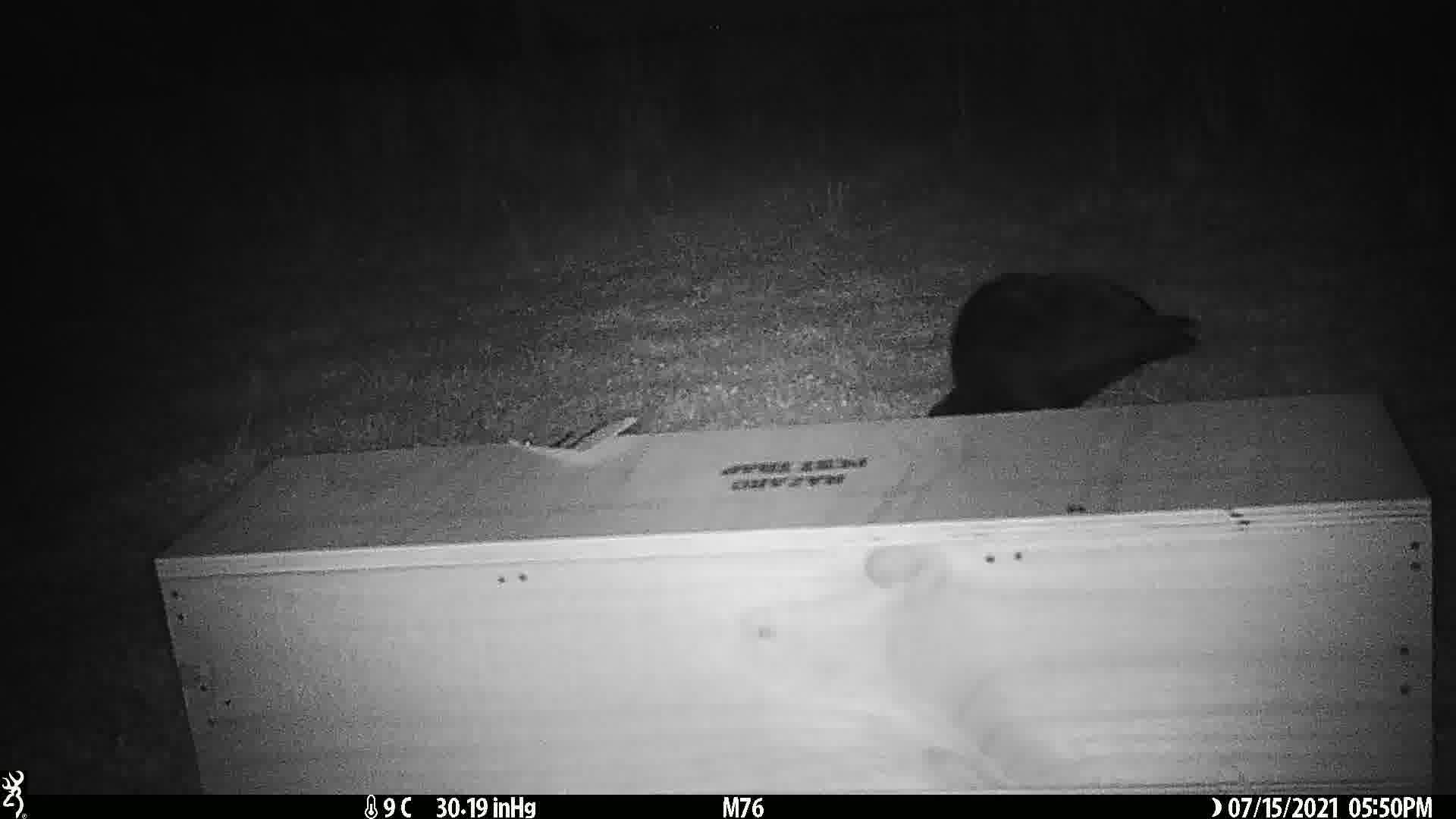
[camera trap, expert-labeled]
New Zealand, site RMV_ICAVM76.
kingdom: Animalia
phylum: Chordata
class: Aves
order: Gruiformes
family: Rallidae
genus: Porphyrio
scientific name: Porphyrio melanotus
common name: australasian swamphen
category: pukeko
Pukeko (australasian swamphen) (Porphyrio melanotus).